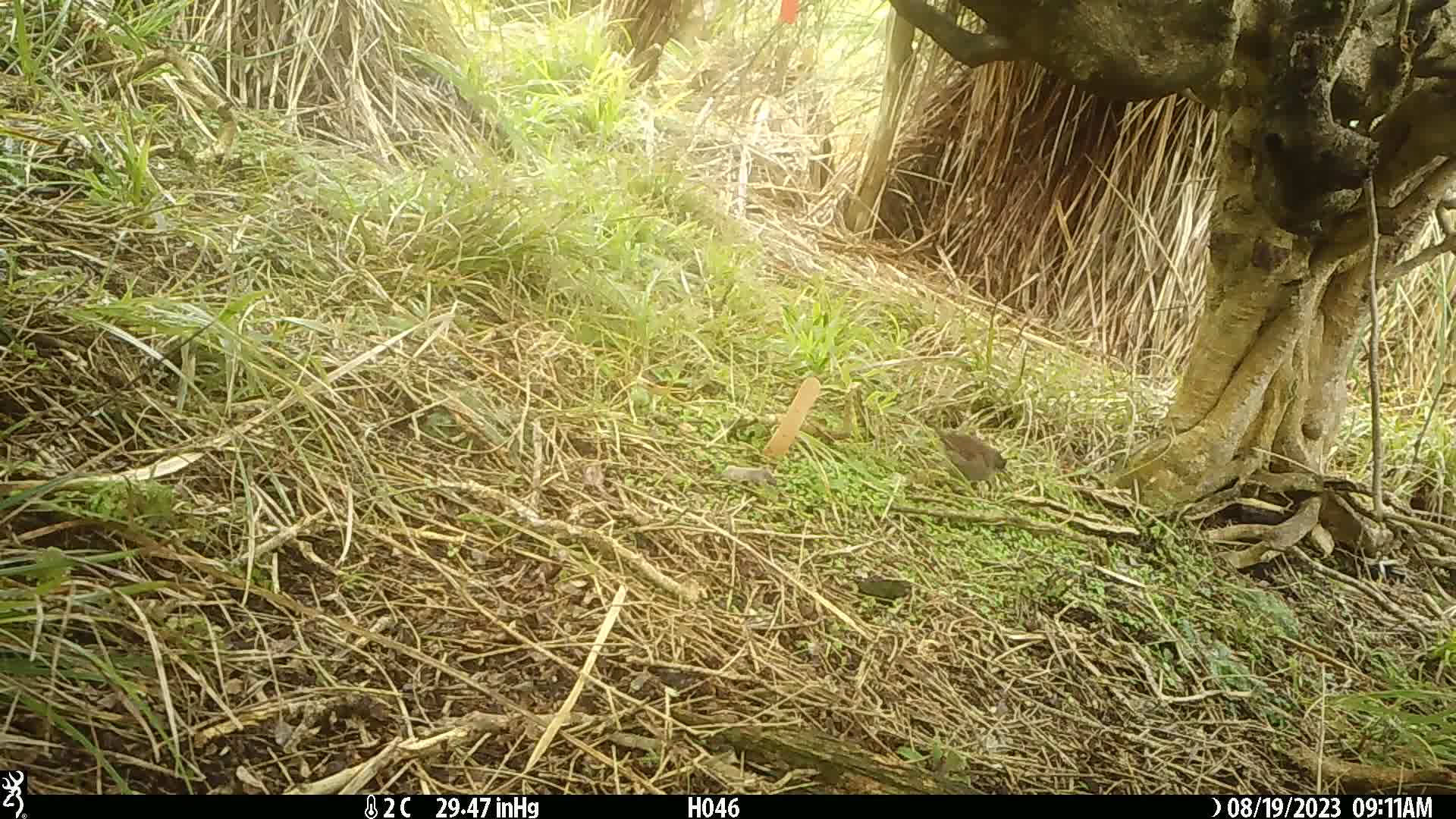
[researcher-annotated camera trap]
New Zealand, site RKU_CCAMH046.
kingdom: Animalia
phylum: Chordata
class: Aves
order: Passeriformes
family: Prunellidae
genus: Prunella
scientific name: Prunella modularis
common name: dunnock